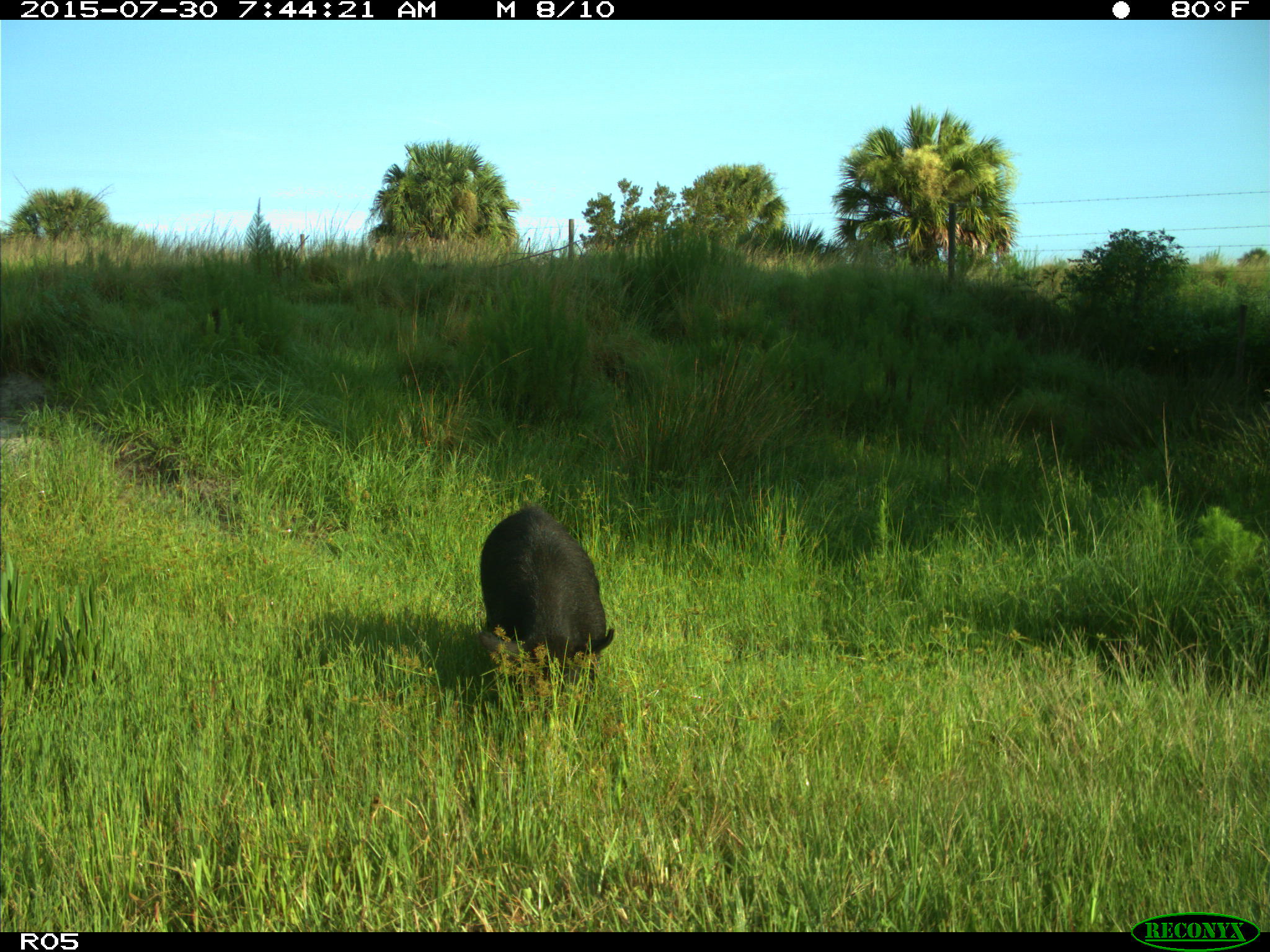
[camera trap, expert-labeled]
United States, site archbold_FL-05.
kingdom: Animalia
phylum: Chordata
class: Mammalia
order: Artiodactyla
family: Suidae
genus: Sus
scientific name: Sus scrofa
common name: wild boar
Sus scrofa (wild boar).